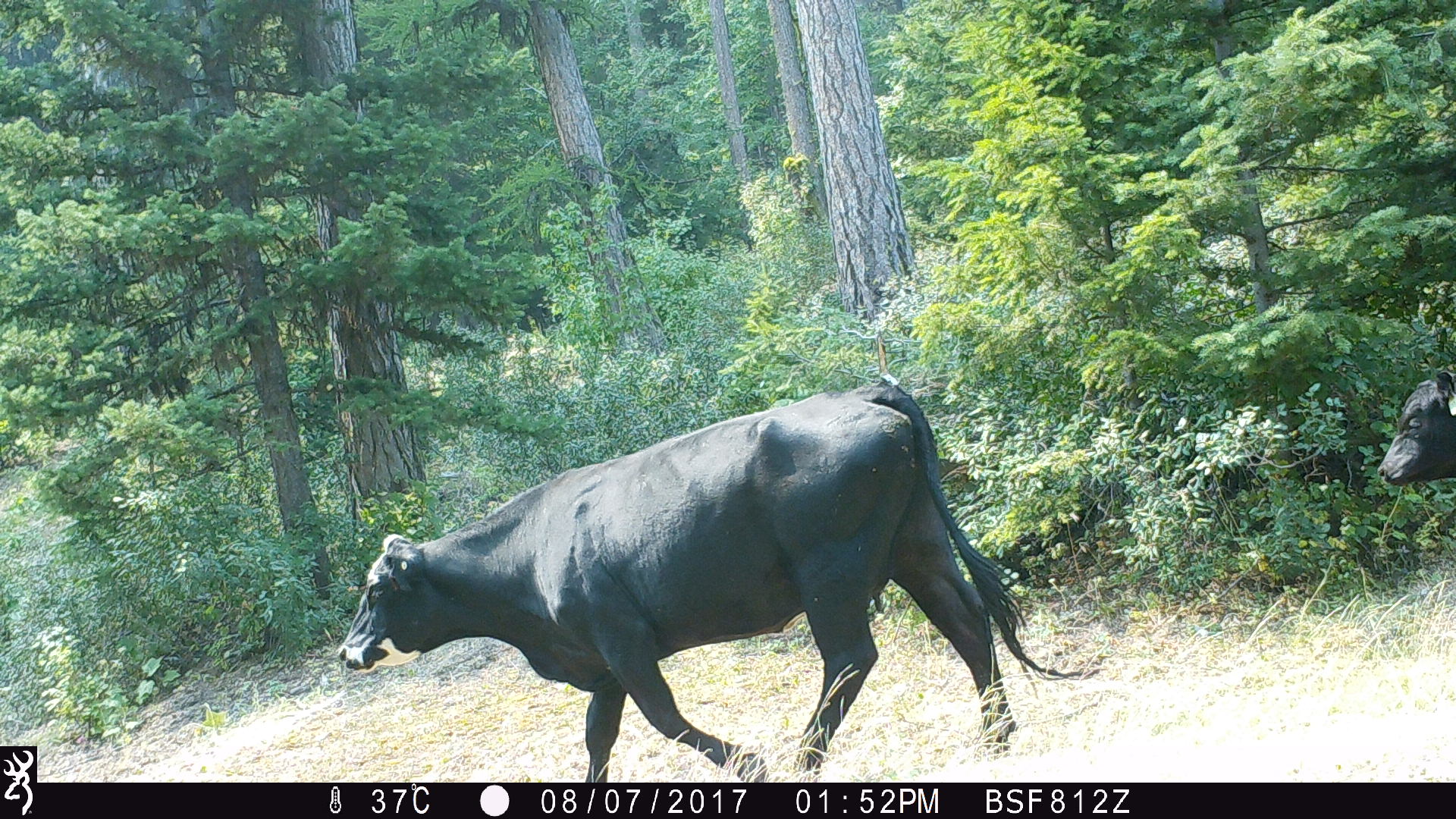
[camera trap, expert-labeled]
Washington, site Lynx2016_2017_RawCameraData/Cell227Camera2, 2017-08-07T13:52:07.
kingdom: Animalia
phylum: Chordata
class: Mammalia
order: Artiodactyla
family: Bovidae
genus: Bos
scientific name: Bos taurus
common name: domestic cattle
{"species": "domestic cattle (Bos taurus)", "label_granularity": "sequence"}